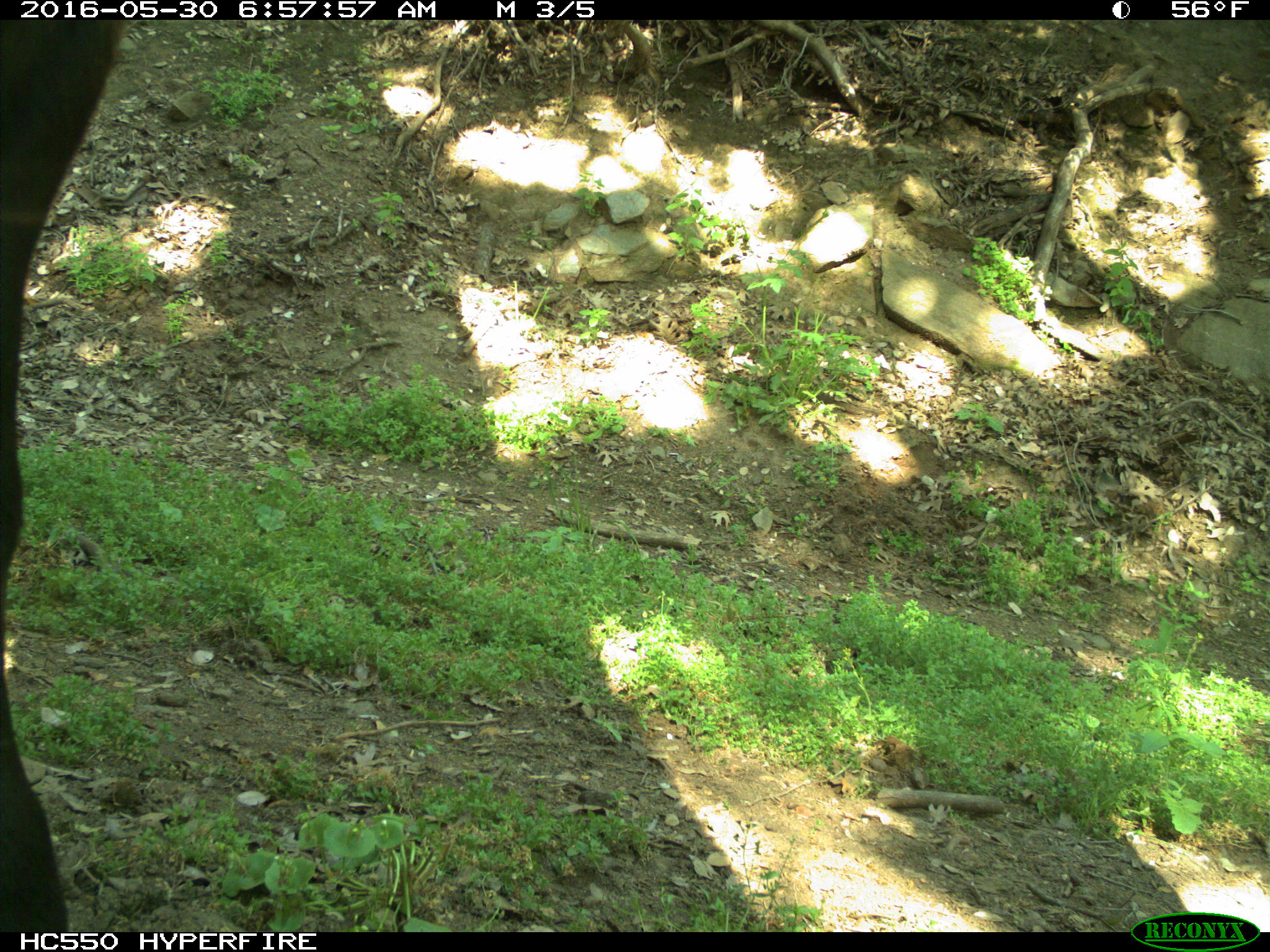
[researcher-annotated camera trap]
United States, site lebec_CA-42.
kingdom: Animalia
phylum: Chordata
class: Mammalia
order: Artiodactyla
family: Bovidae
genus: Bos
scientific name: Bos taurus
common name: domestic cow